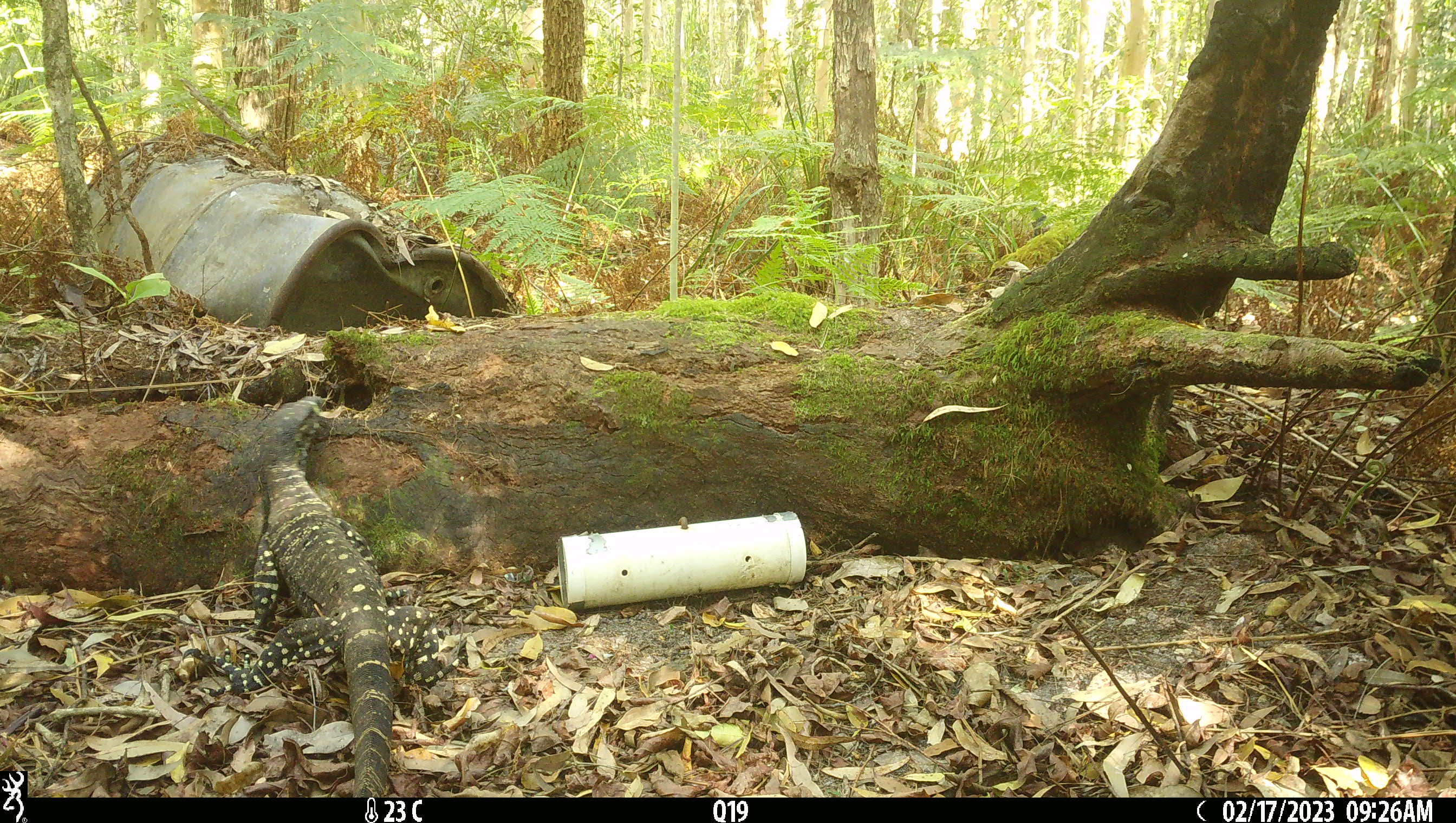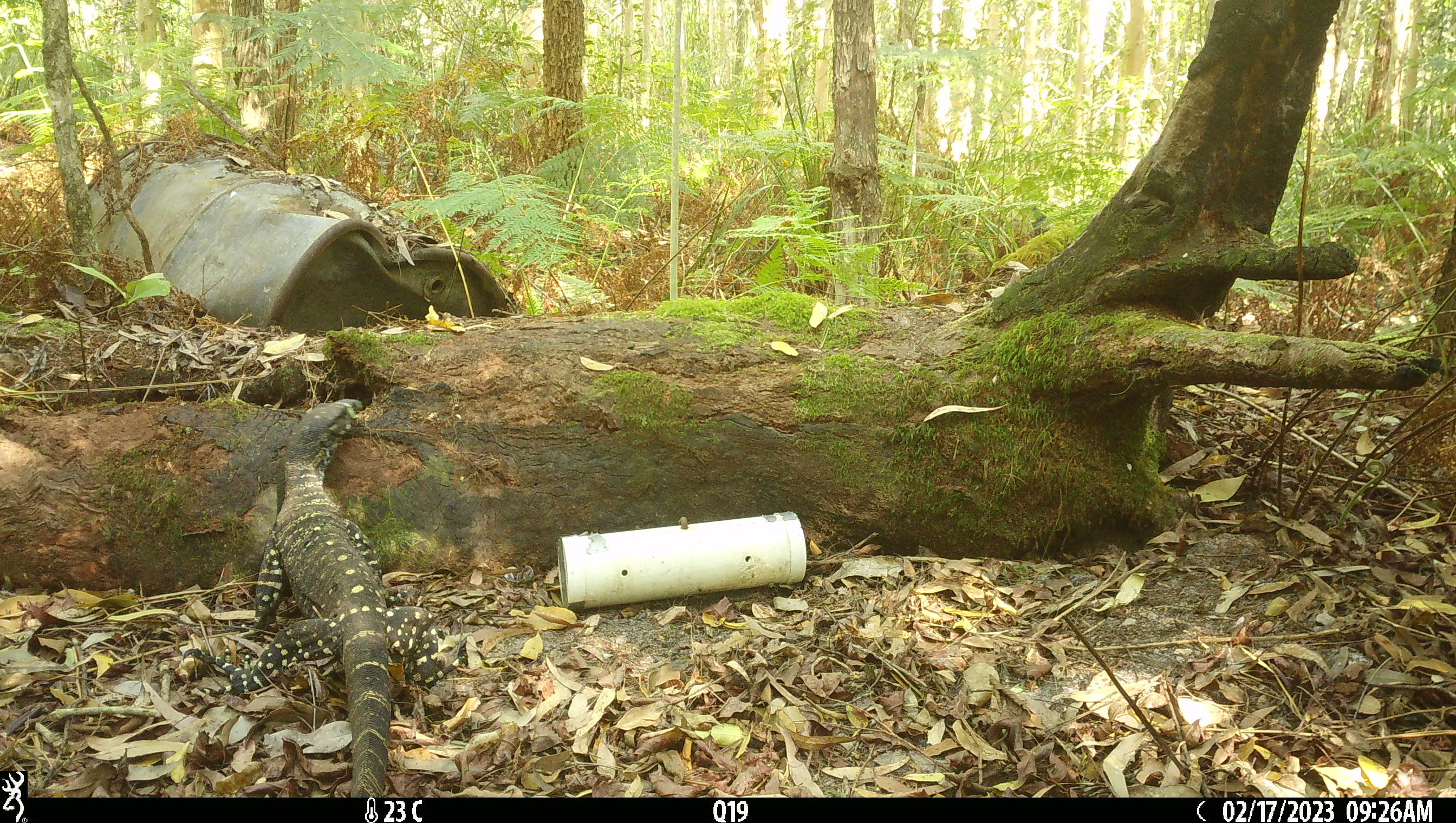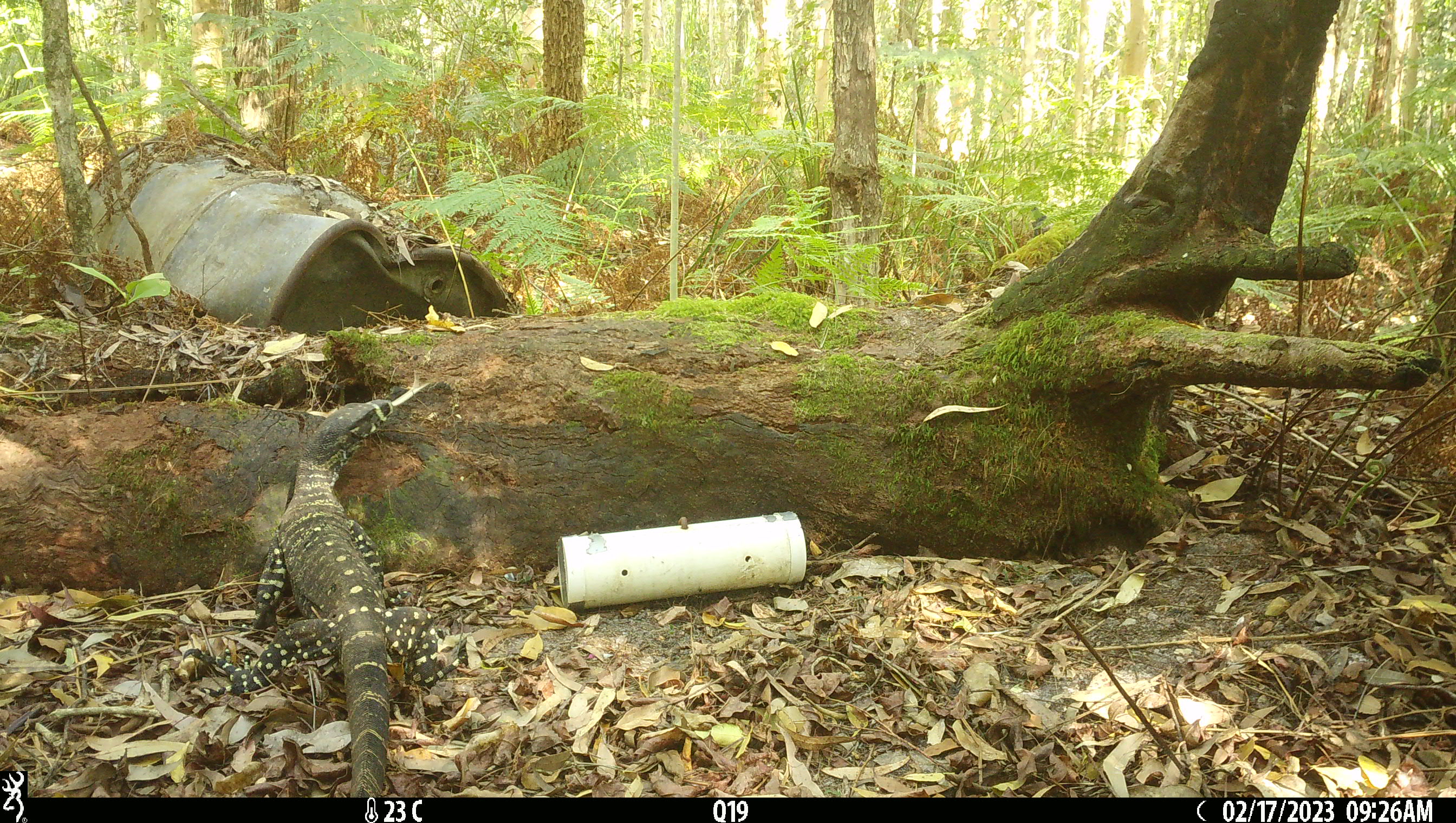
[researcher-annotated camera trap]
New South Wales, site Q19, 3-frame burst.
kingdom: Animalia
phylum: Chordata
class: Reptilia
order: Squamata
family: Varanidae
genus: Varanus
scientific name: Varanus varius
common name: lace monitor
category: goanna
Goanna (lace monitor) (Varanus varius).